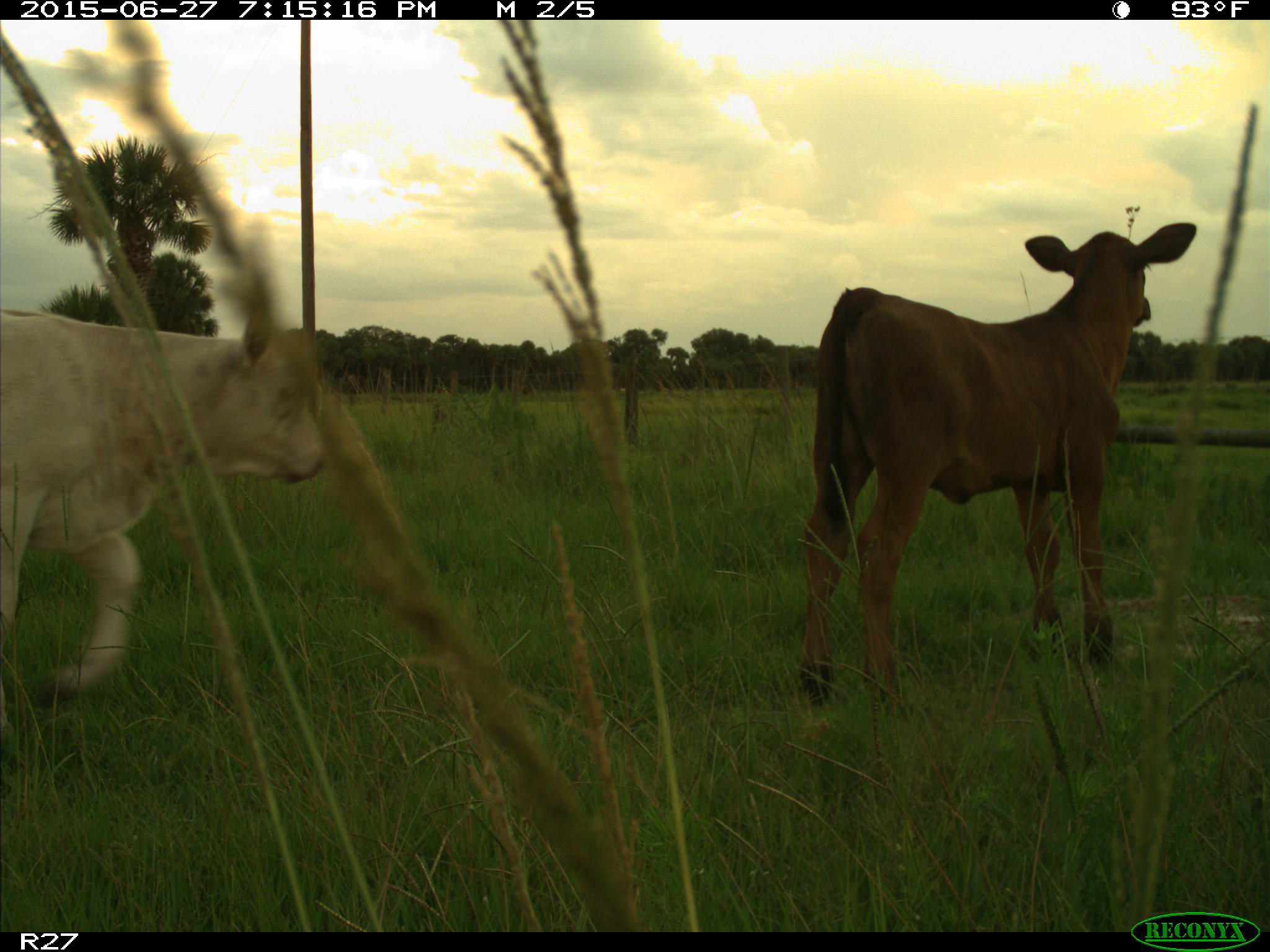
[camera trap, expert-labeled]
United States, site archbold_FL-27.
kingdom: Animalia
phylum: Chordata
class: Mammalia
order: Artiodactyla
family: Bovidae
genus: Bos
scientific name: Bos taurus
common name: domestic cow